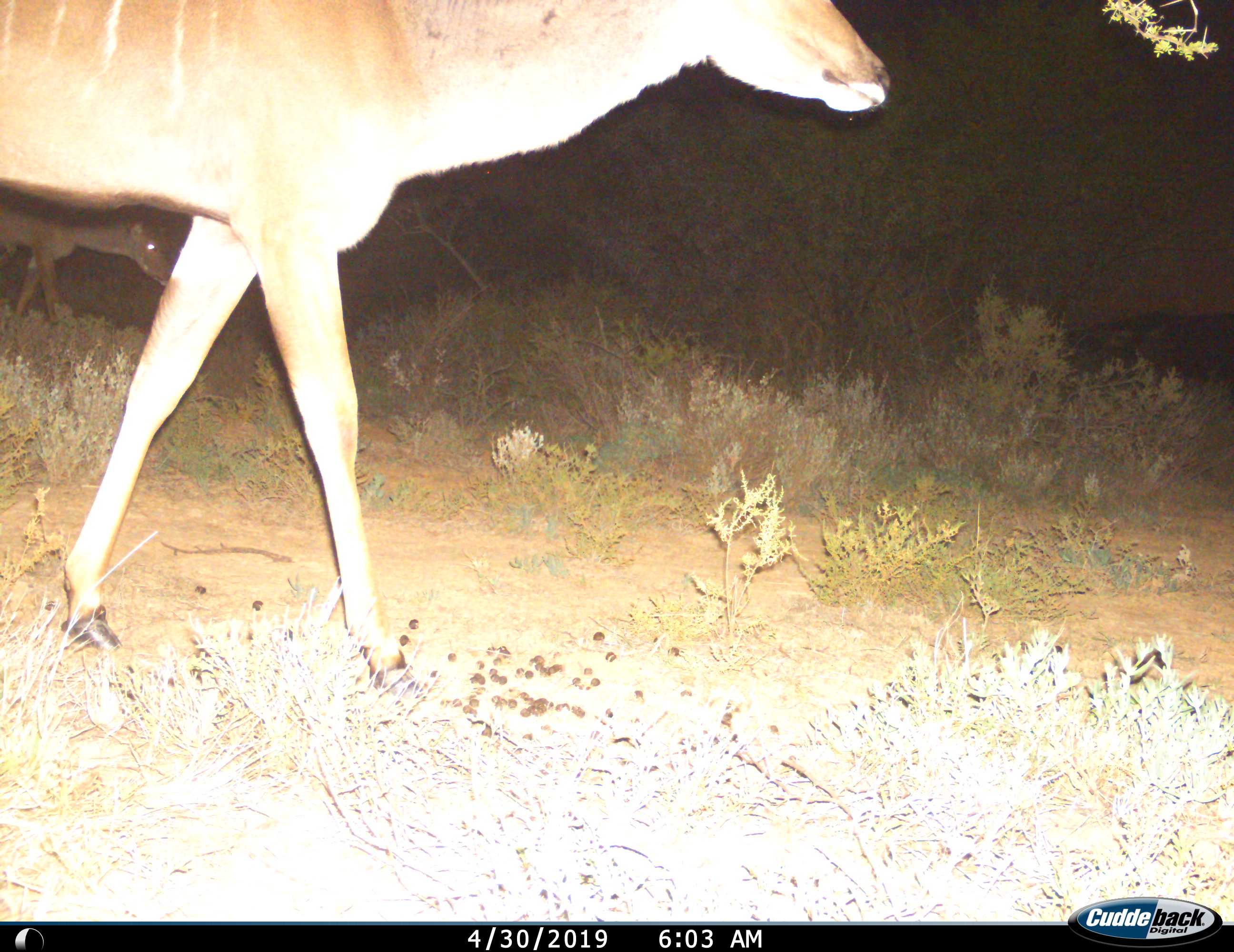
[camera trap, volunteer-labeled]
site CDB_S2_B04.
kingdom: Animalia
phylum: Chordata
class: Mammalia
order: Artiodactyla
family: Bovidae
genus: Tragelaphus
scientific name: Tragelaphus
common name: kudu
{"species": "kudu (Tragelaphus)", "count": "2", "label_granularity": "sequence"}